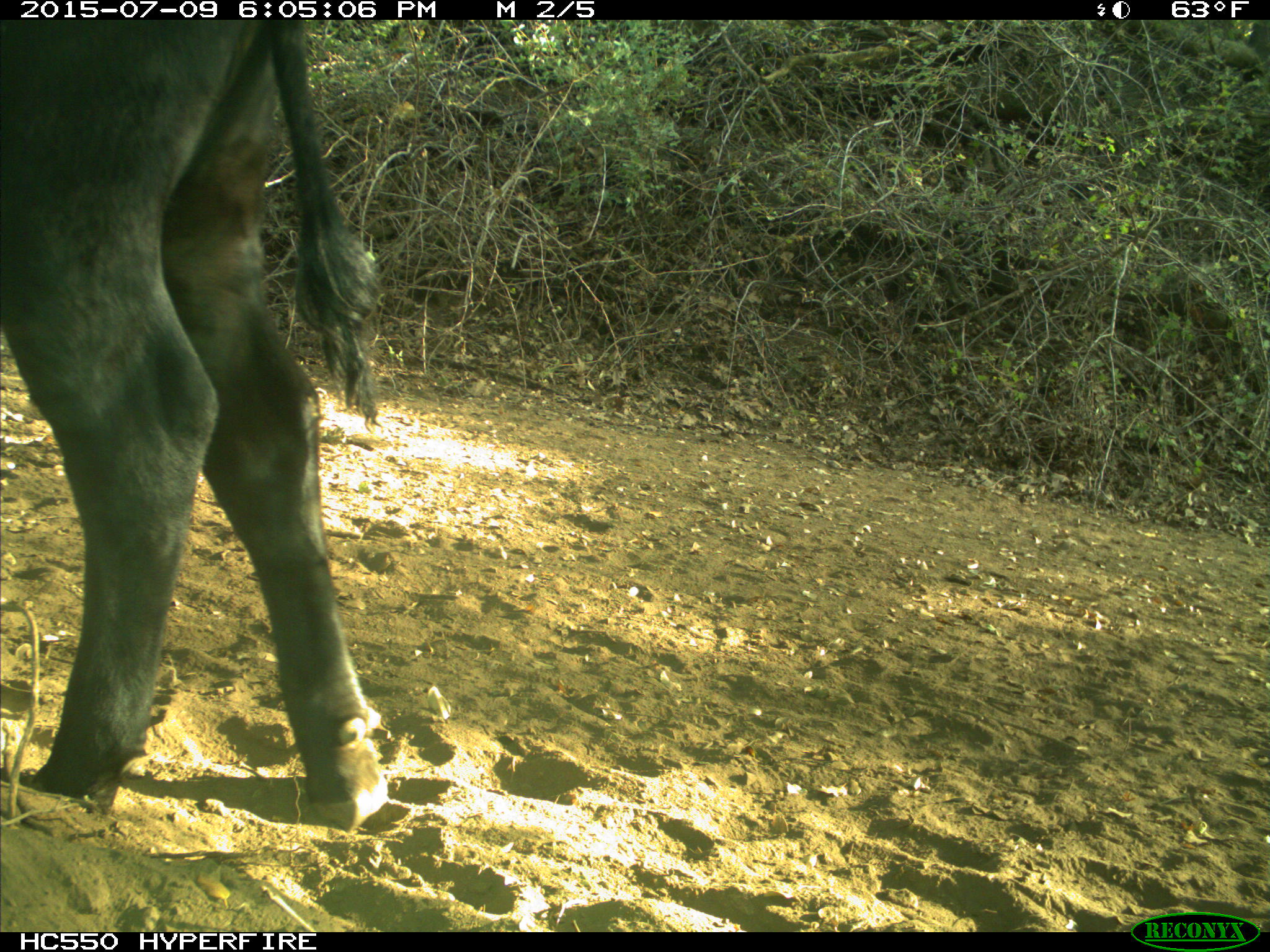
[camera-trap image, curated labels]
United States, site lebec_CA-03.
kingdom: Animalia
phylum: Chordata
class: Mammalia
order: Artiodactyla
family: Bovidae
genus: Bos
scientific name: Bos taurus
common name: domestic cow